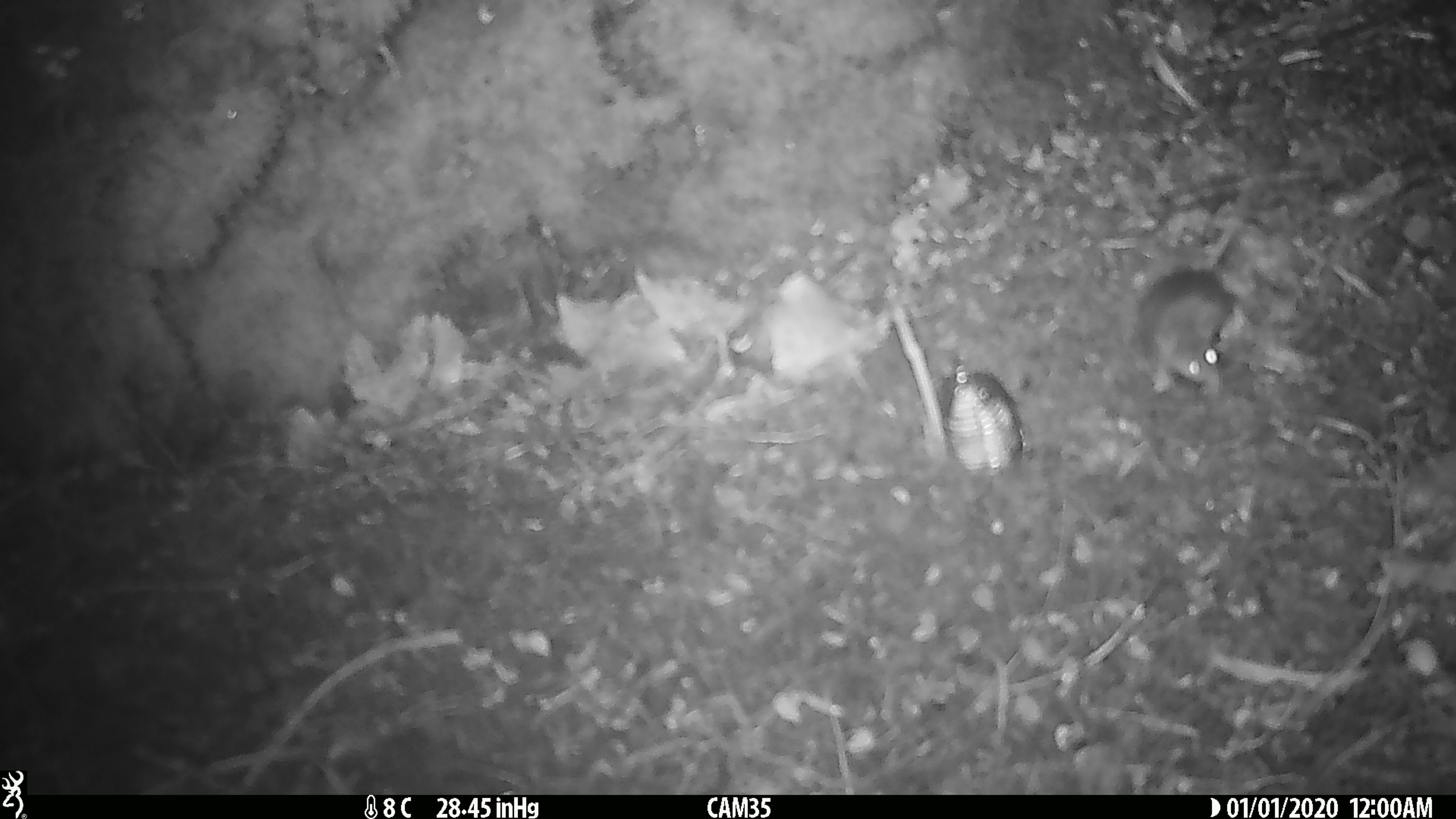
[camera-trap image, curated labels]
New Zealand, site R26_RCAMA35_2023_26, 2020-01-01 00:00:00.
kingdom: Animalia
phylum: Chordata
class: Mammalia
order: Rodentia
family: Muridae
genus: Mus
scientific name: Mus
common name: mouse